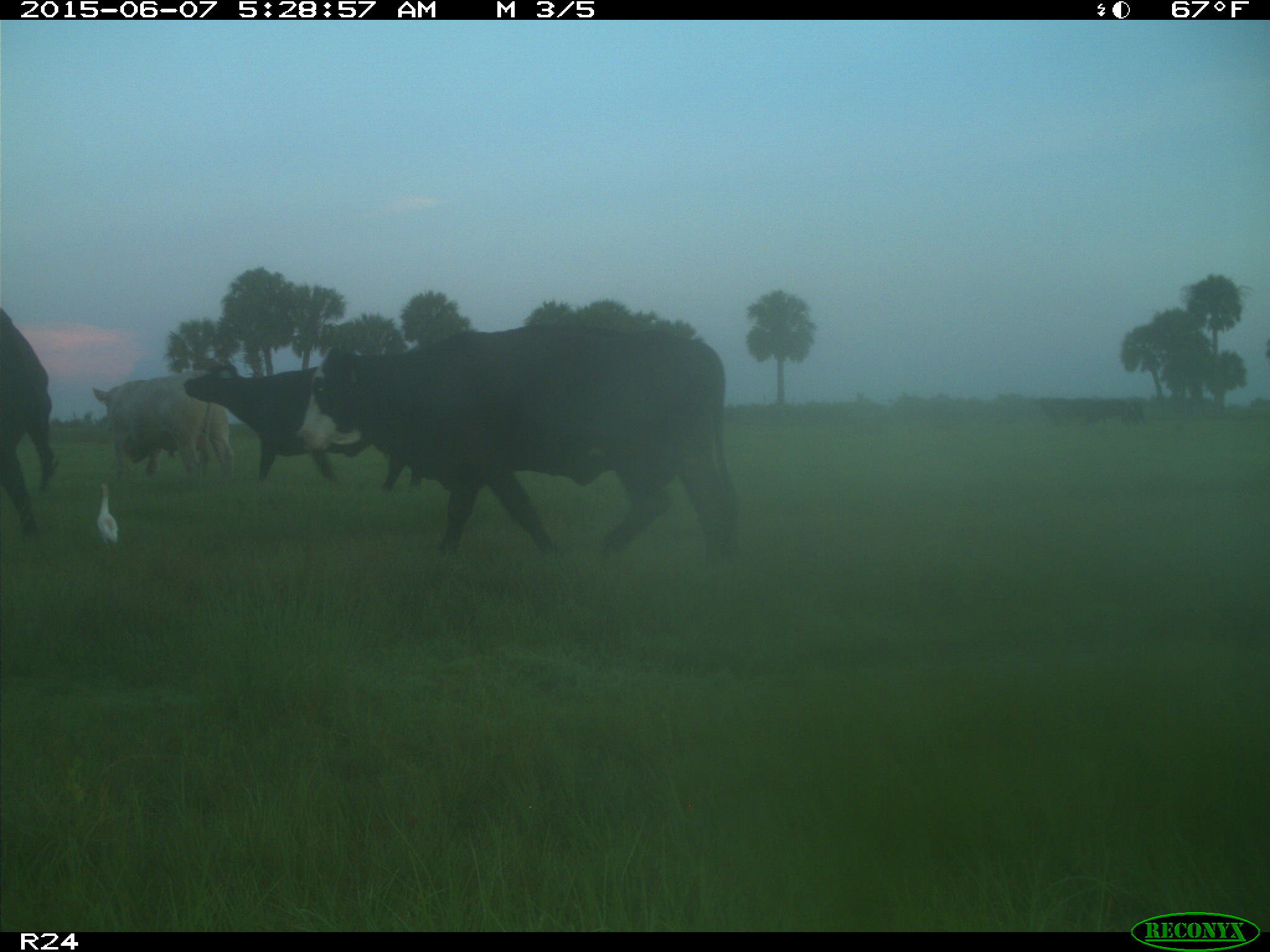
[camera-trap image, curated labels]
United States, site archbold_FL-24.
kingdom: Animalia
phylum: Chordata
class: Mammalia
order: Artiodactyla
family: Bovidae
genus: Bos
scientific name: Bos taurus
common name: domestic cow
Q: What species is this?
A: Bos taurus (domestic cow).